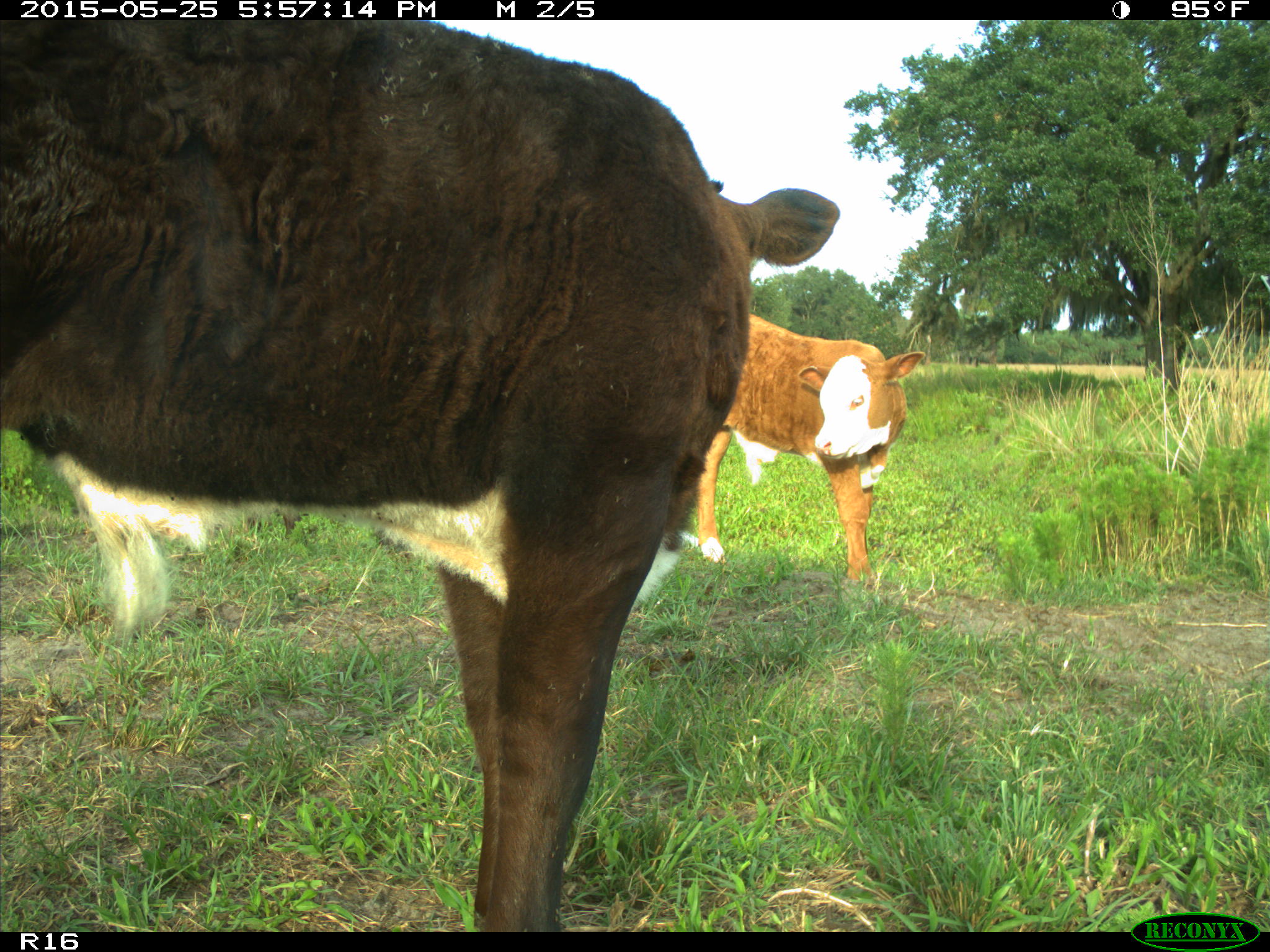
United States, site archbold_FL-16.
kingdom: Animalia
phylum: Chordata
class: Mammalia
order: Artiodactyla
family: Bovidae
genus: Bos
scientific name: Bos taurus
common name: domestic cow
Bos taurus (domestic cow).